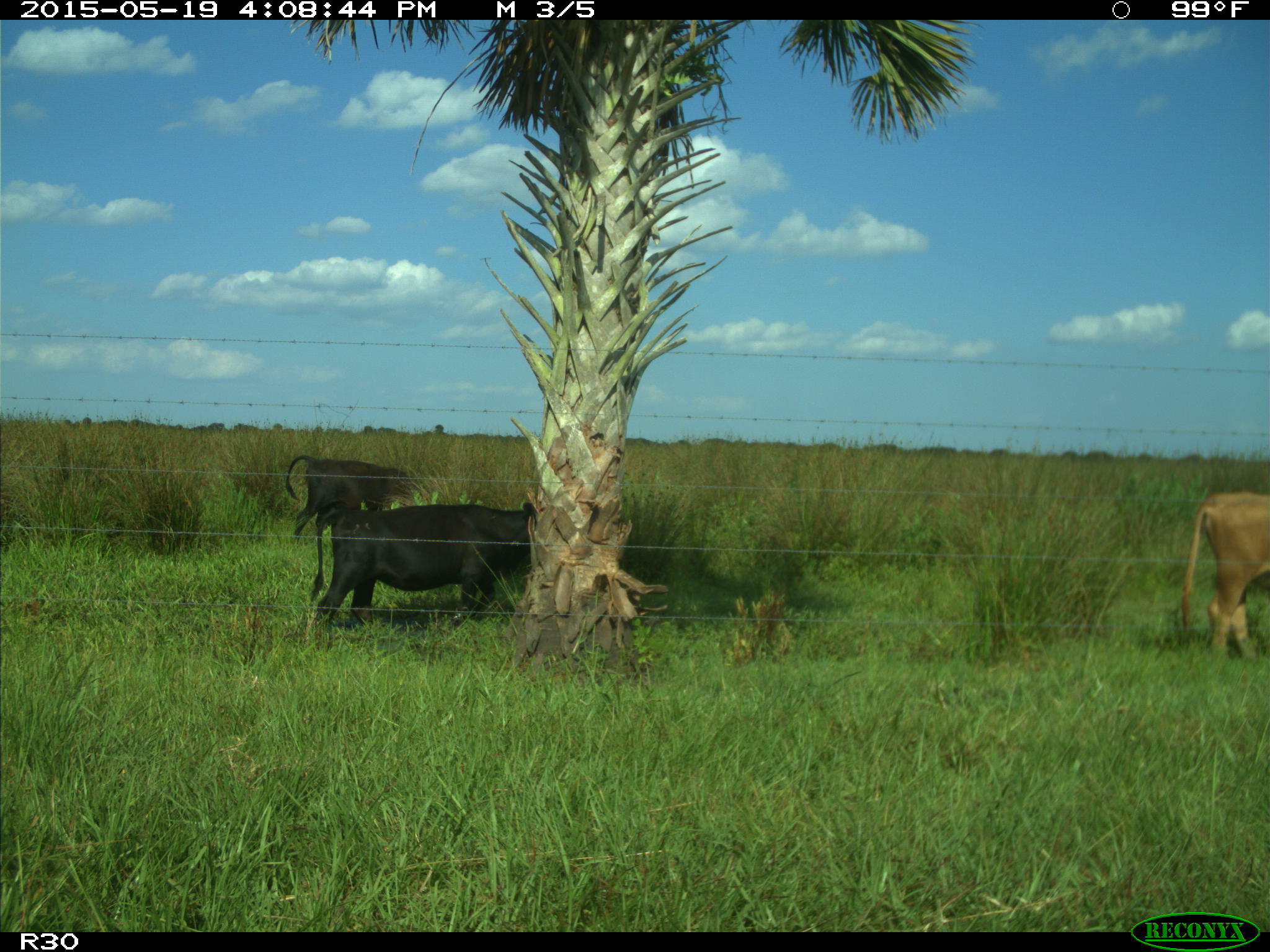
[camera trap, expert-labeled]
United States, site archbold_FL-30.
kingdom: Animalia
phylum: Chordata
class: Mammalia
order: Artiodactyla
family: Bovidae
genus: Bos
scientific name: Bos taurus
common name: domestic cow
Bos taurus (domestic cow).